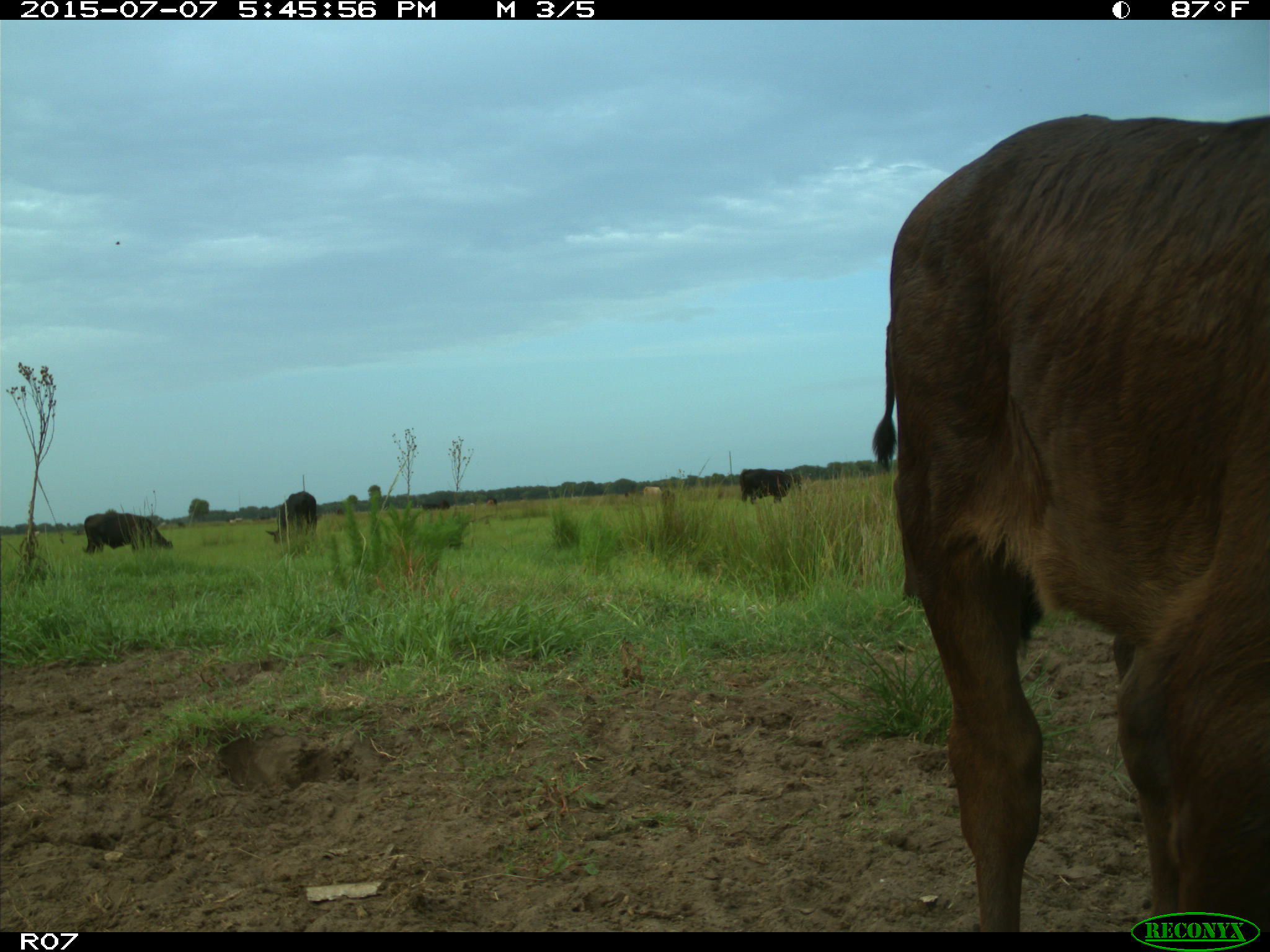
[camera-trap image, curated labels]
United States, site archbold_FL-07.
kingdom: Animalia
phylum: Chordata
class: Mammalia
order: Artiodactyla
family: Bovidae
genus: Bos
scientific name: Bos taurus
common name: domestic cow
Bos taurus (domestic cow).